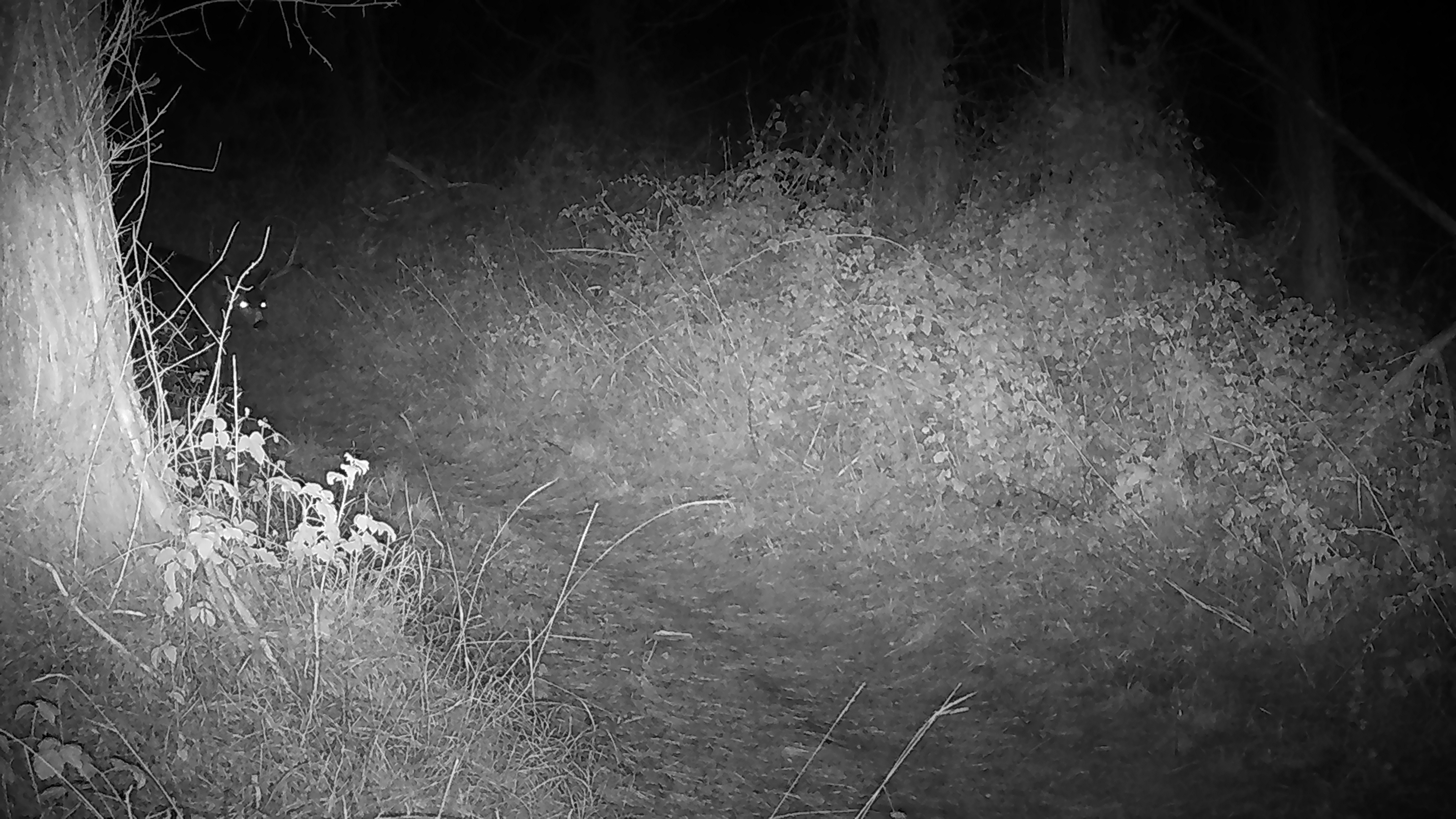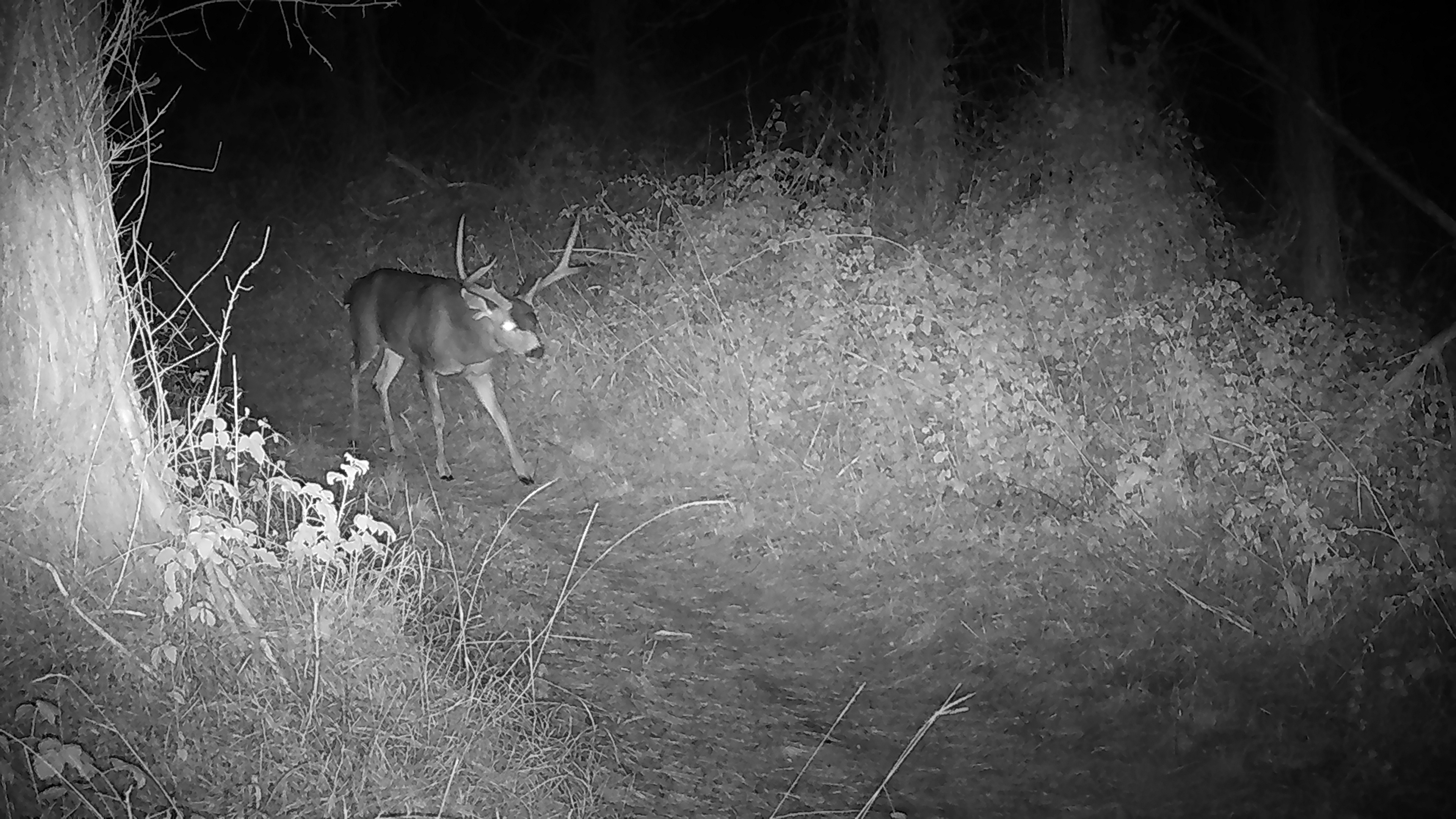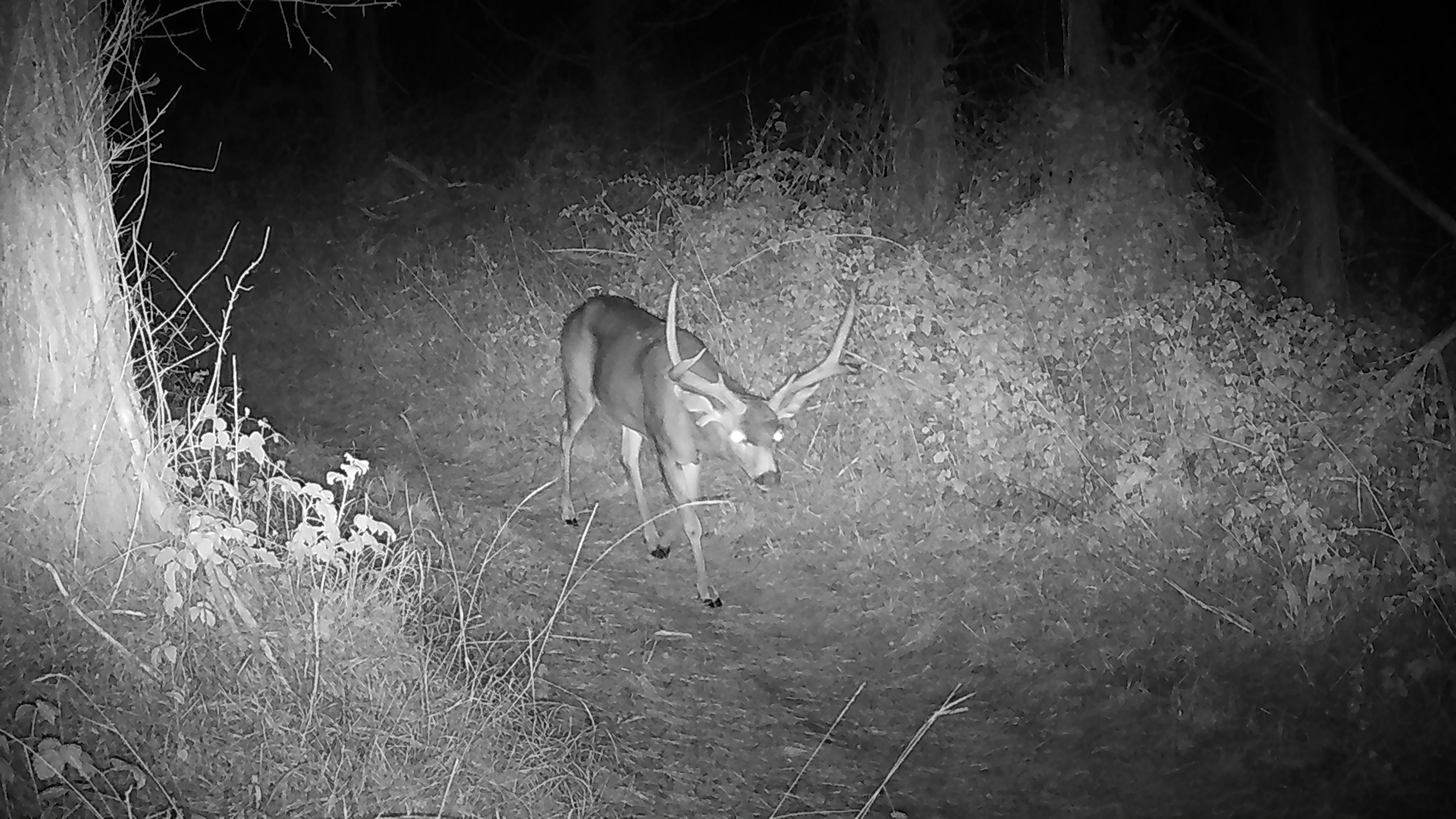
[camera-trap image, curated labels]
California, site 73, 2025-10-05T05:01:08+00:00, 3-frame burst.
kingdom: Animalia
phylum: Chordata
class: Mammalia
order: Artiodactyla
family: Cervidae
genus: Odocoileus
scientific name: Odocoileus hemionus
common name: mule deer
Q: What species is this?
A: Mule deer (Odocoileus hemionus).